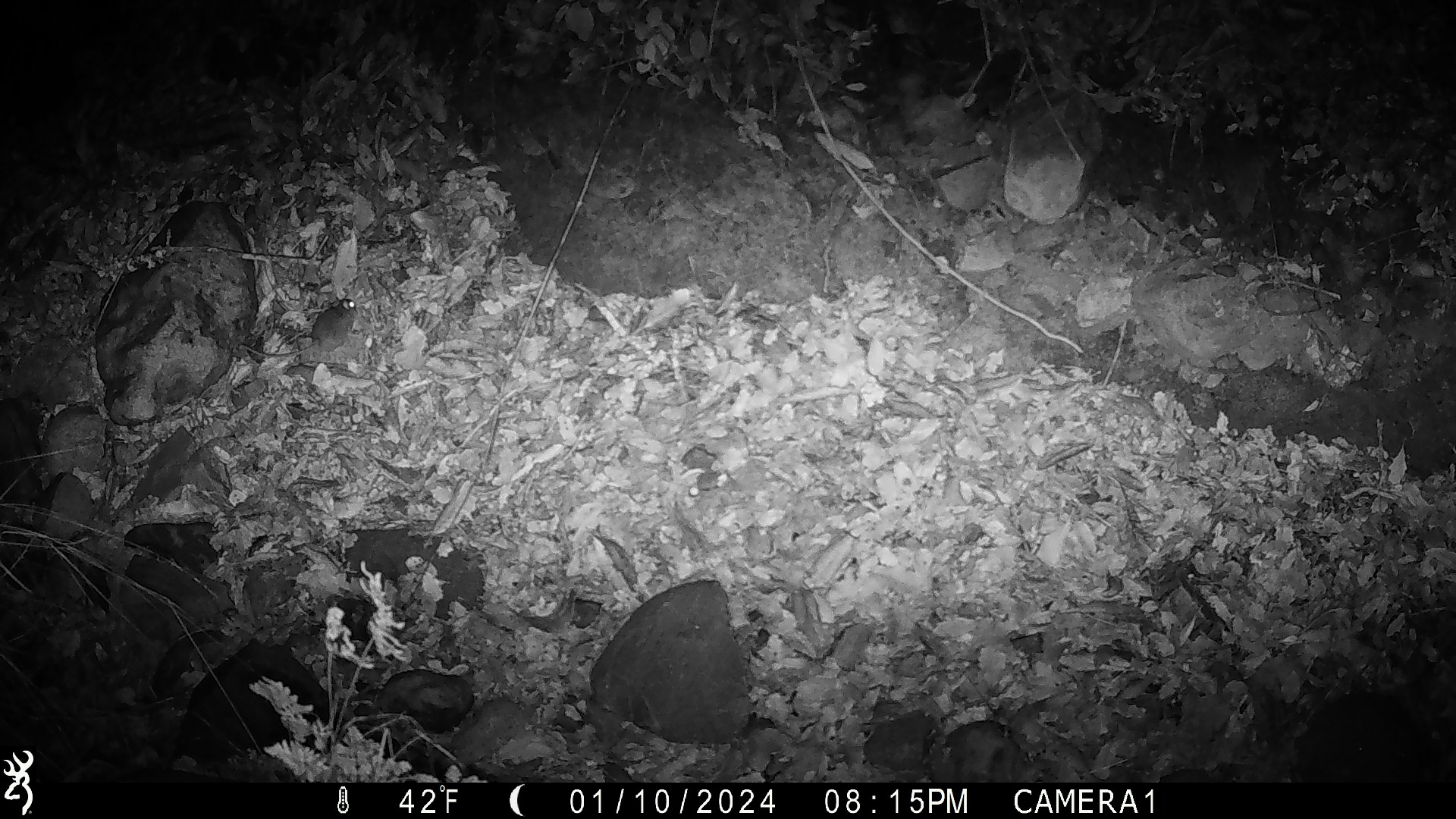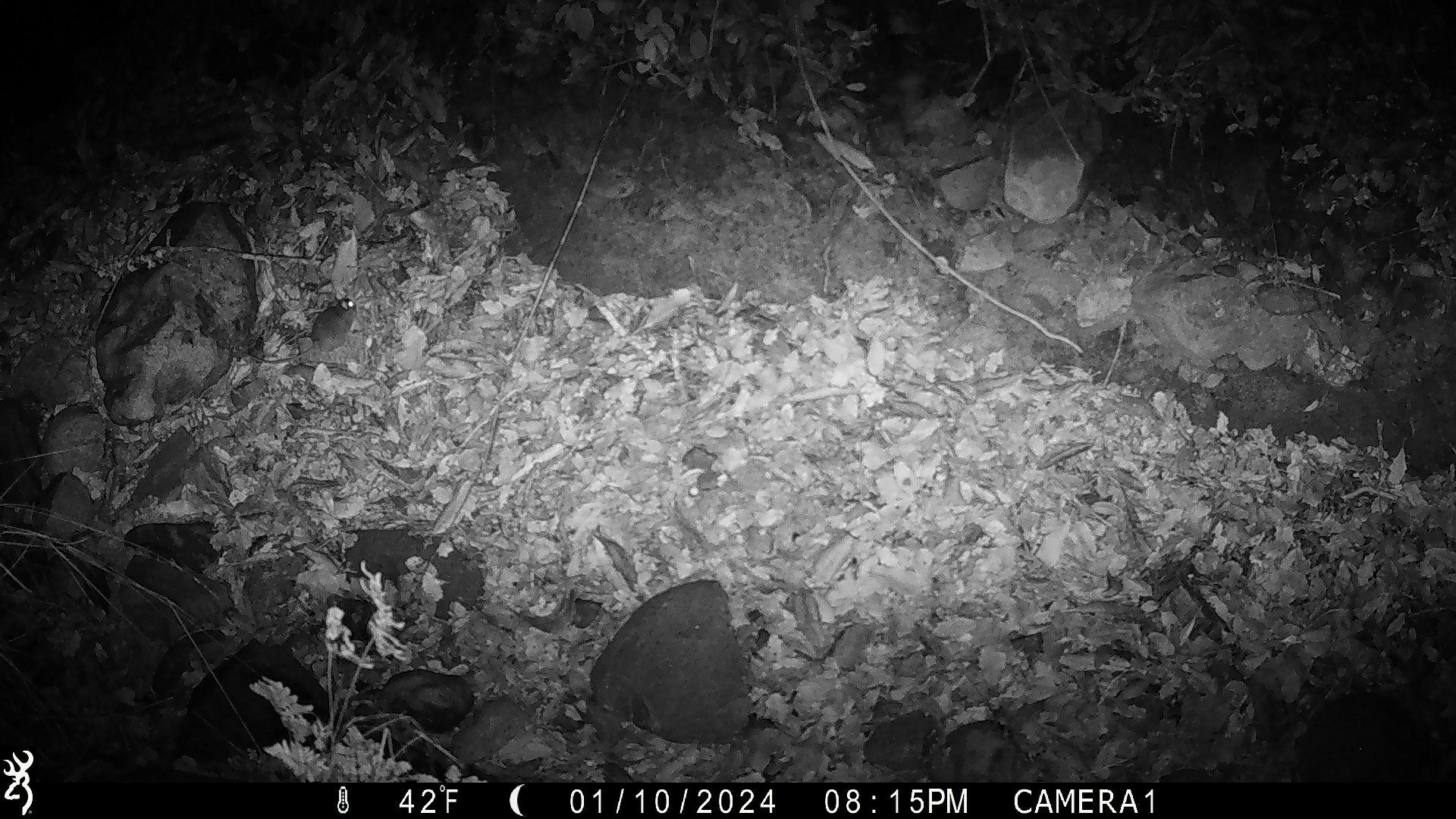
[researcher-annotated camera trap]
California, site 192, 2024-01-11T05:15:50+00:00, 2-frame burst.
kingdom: Animalia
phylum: Chordata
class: Mammalia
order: Rodentia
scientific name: Rodentia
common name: mouse or rat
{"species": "mouse or rat (Rodentia)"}